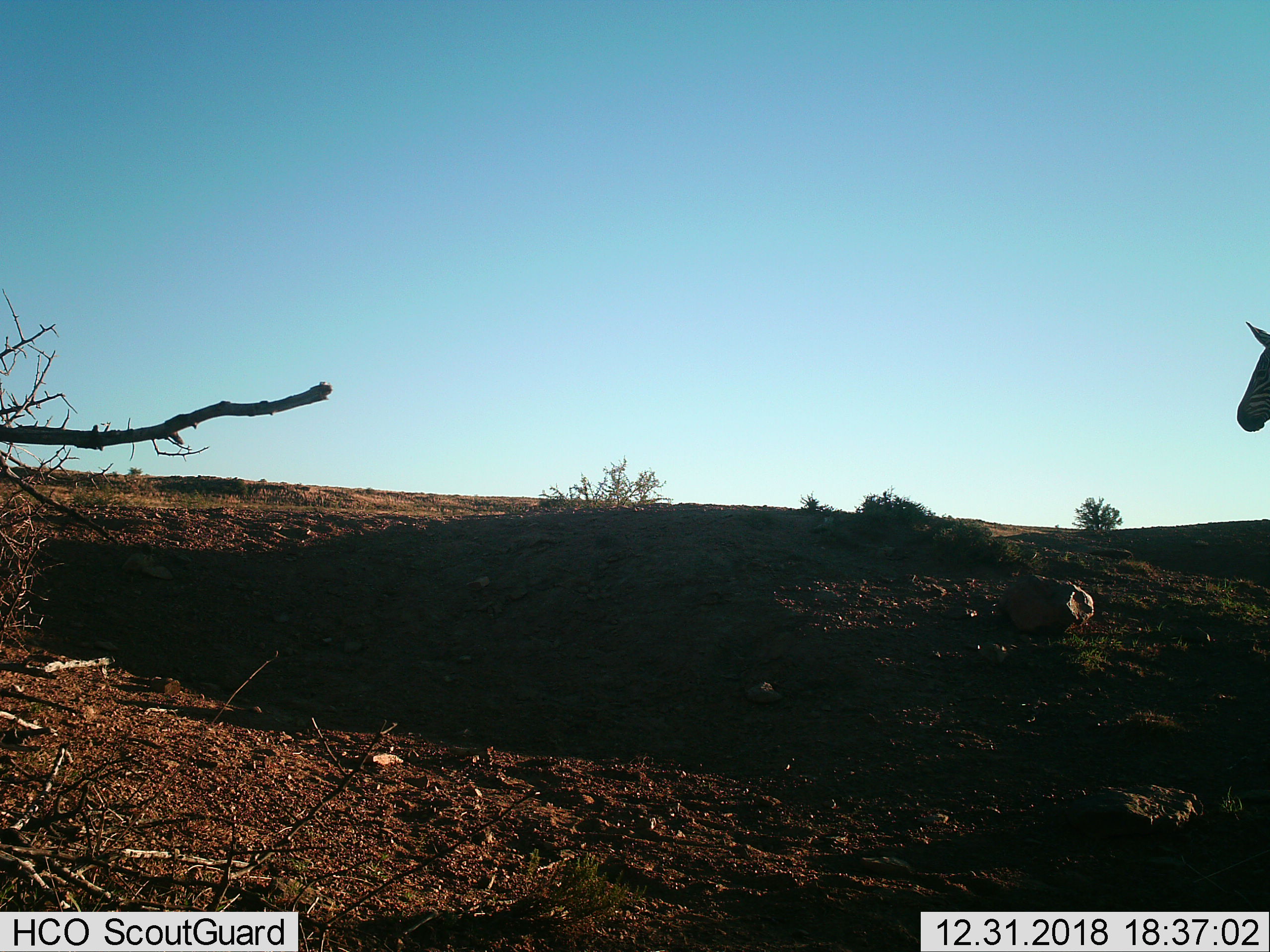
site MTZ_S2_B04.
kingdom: Animalia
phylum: Chordata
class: Mammalia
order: Perissodactyla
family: Equidae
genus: Equus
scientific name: Equus zebra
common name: mountain zebra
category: zebramountain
Zebramountain (mountain zebra) (Equus zebra), count 1. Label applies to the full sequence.